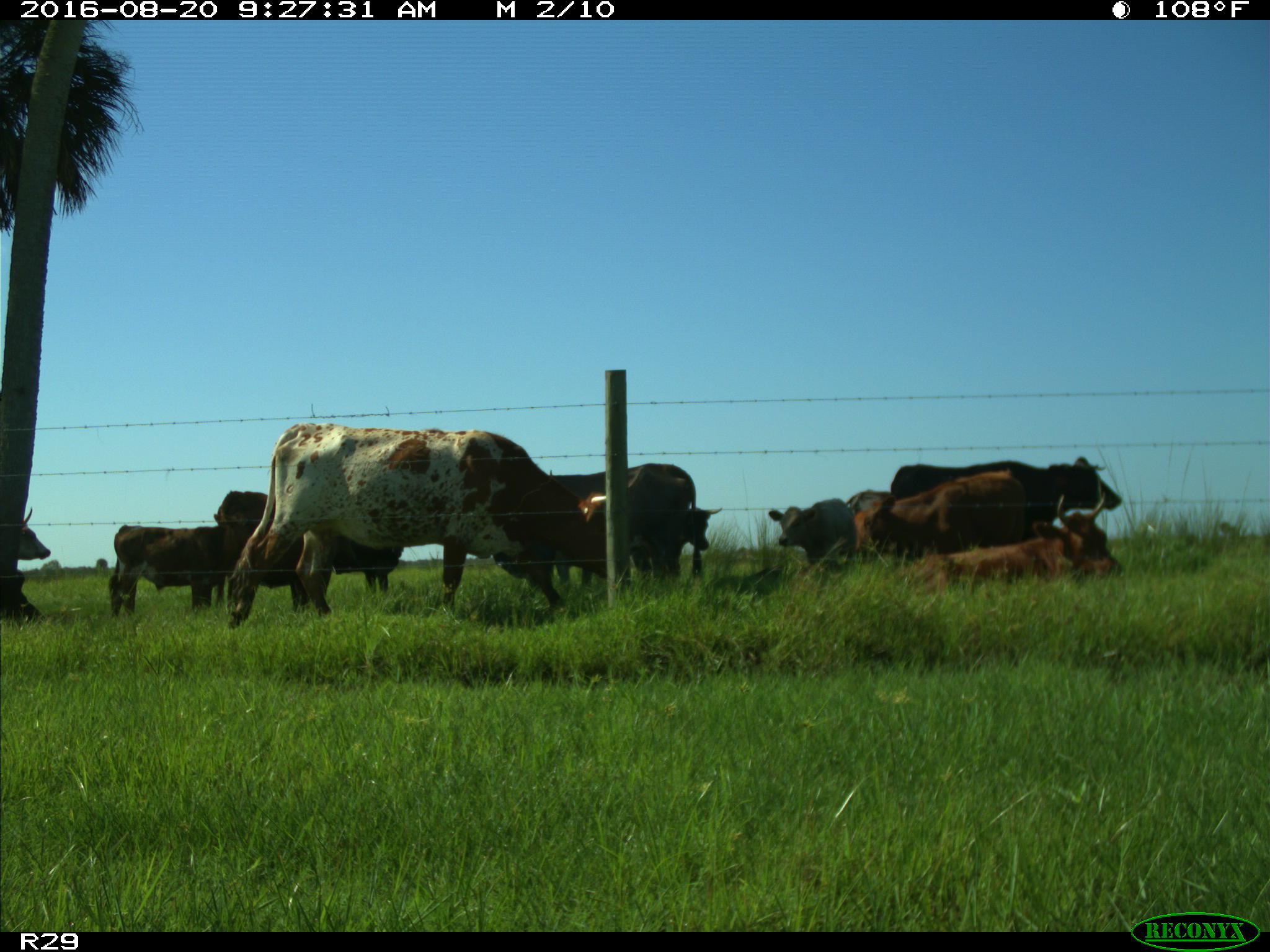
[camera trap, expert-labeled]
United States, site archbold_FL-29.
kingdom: Animalia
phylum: Chordata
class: Mammalia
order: Artiodactyla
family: Bovidae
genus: Bos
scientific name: Bos taurus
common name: domestic cow